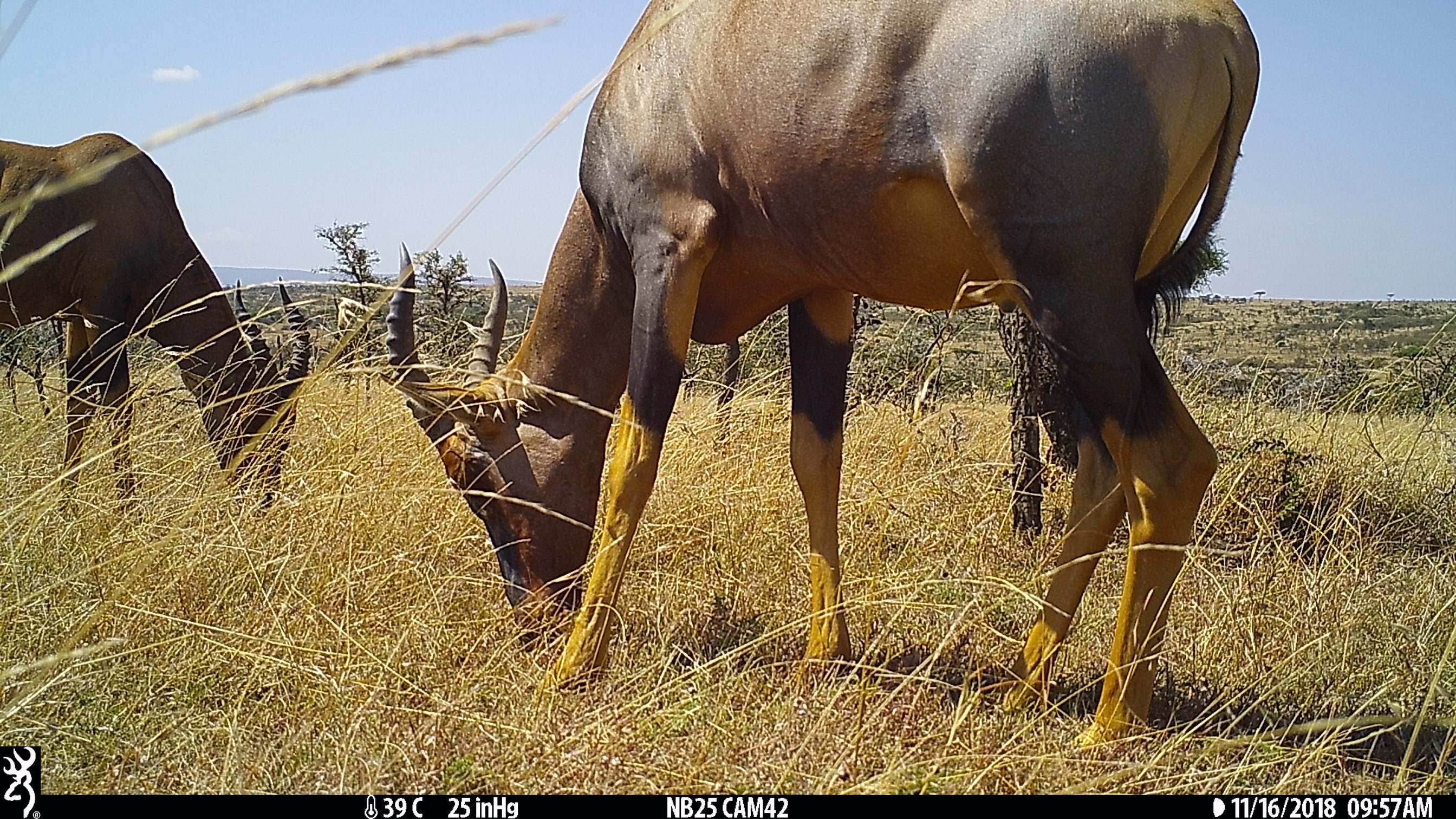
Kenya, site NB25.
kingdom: Animalia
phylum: Chordata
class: Mammalia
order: Artiodactyla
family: Bovidae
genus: Damaliscus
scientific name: Damaliscus lunatus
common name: topi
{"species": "topi (Damaliscus lunatus)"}